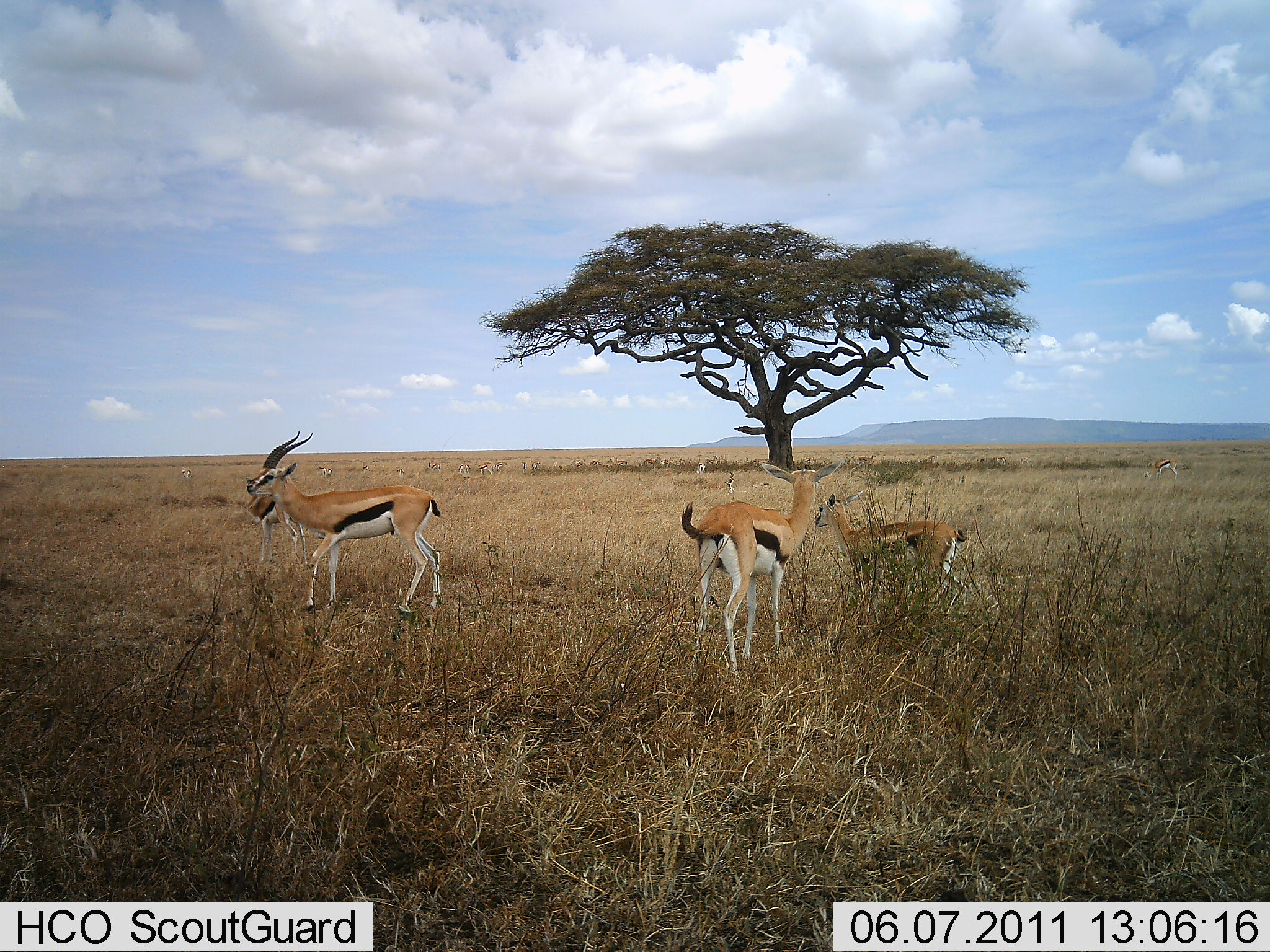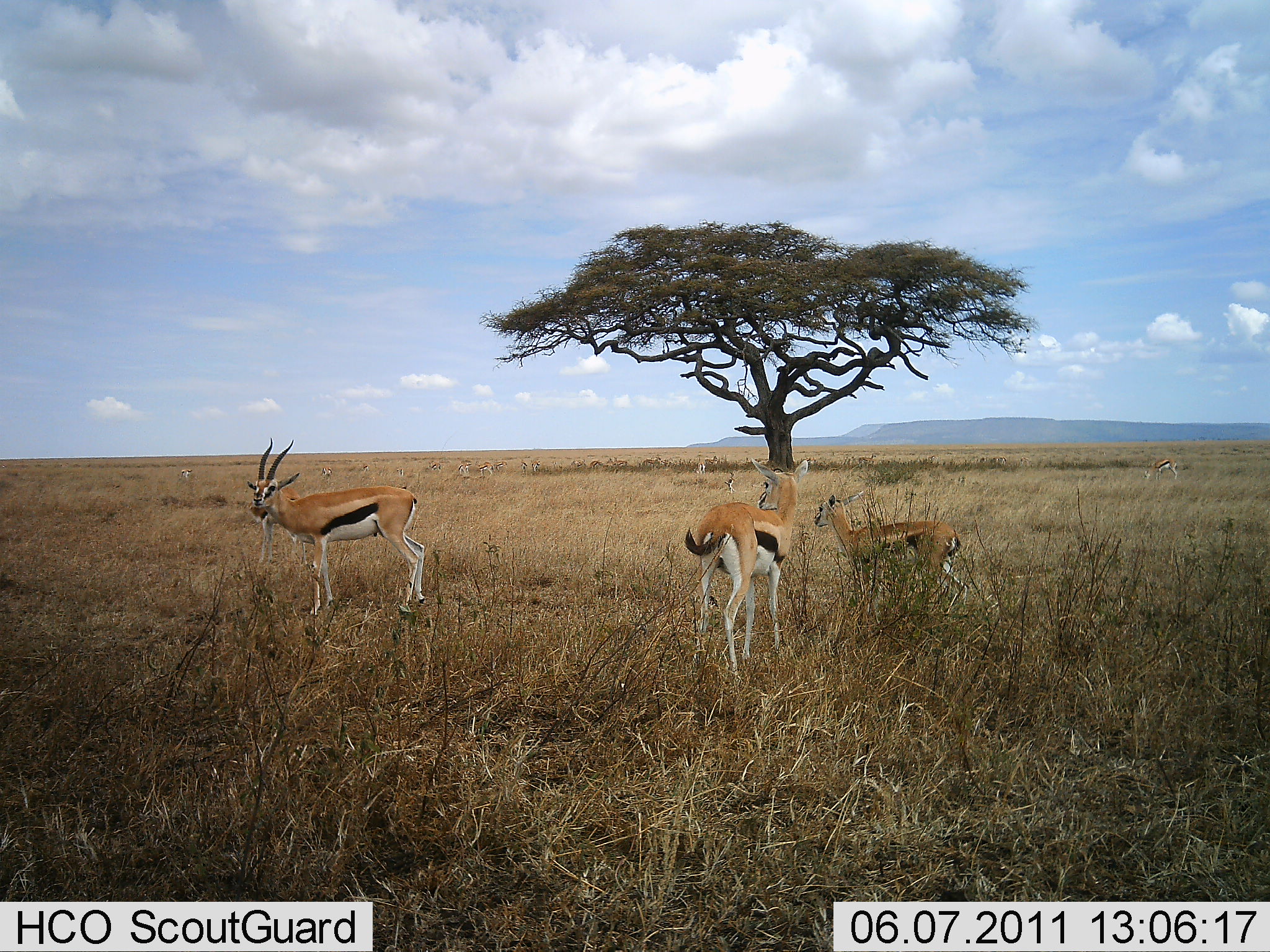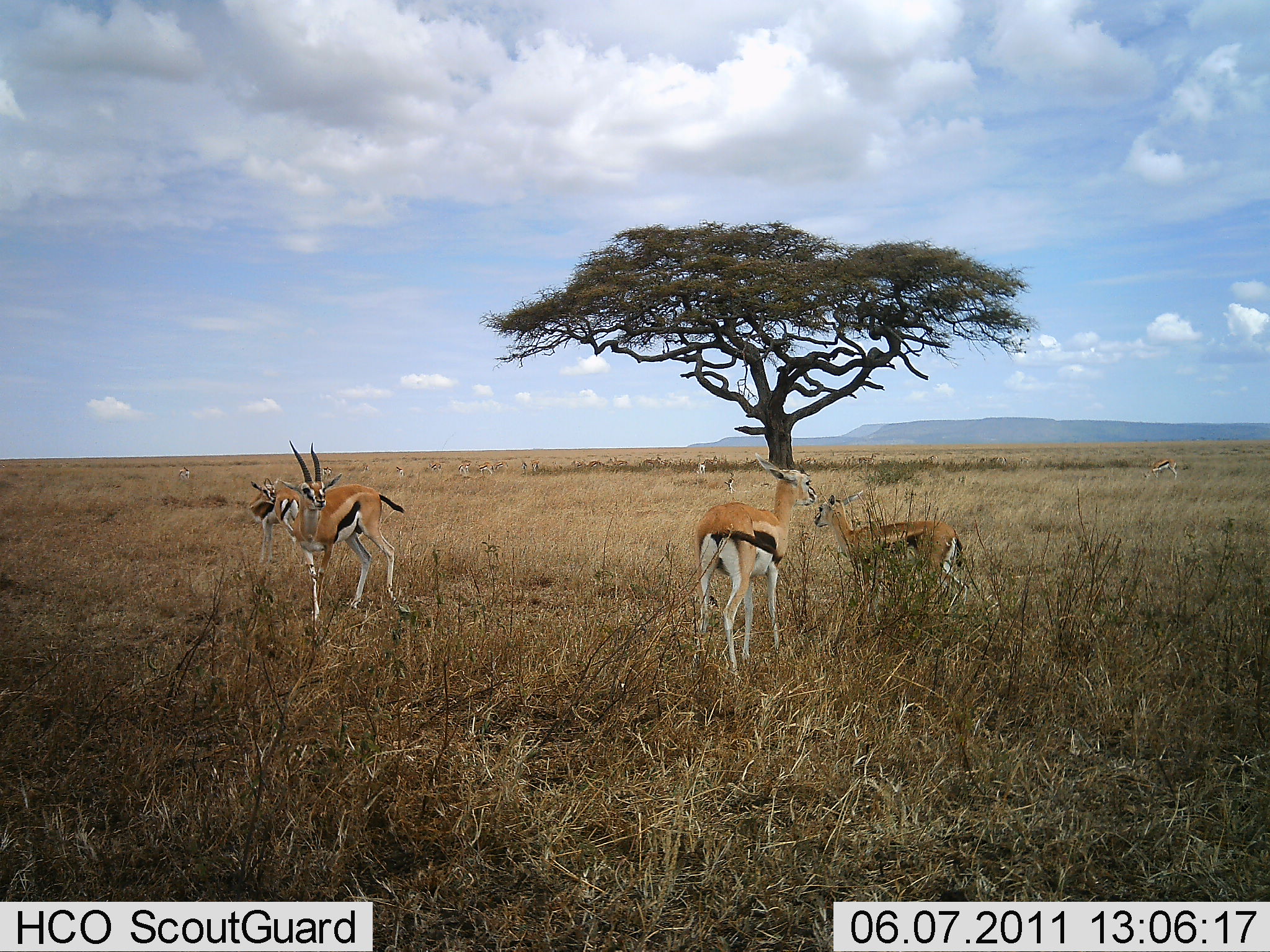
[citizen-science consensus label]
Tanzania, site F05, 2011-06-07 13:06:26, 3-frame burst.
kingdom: Animalia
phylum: Chordata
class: Mammalia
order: Artiodactyla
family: Bovidae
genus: Eudorcas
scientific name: Eudorcas thomsonii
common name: thomson's gazelle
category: gazellethomsons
Gazellethomsons (thomson's gazelle) (Eudorcas thomsonii), count 4. Behavior (volunteer vote fractions): standing 92%, resting 0%, moving 17%, interacting 0%. Young present (vote fraction): 0%. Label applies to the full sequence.